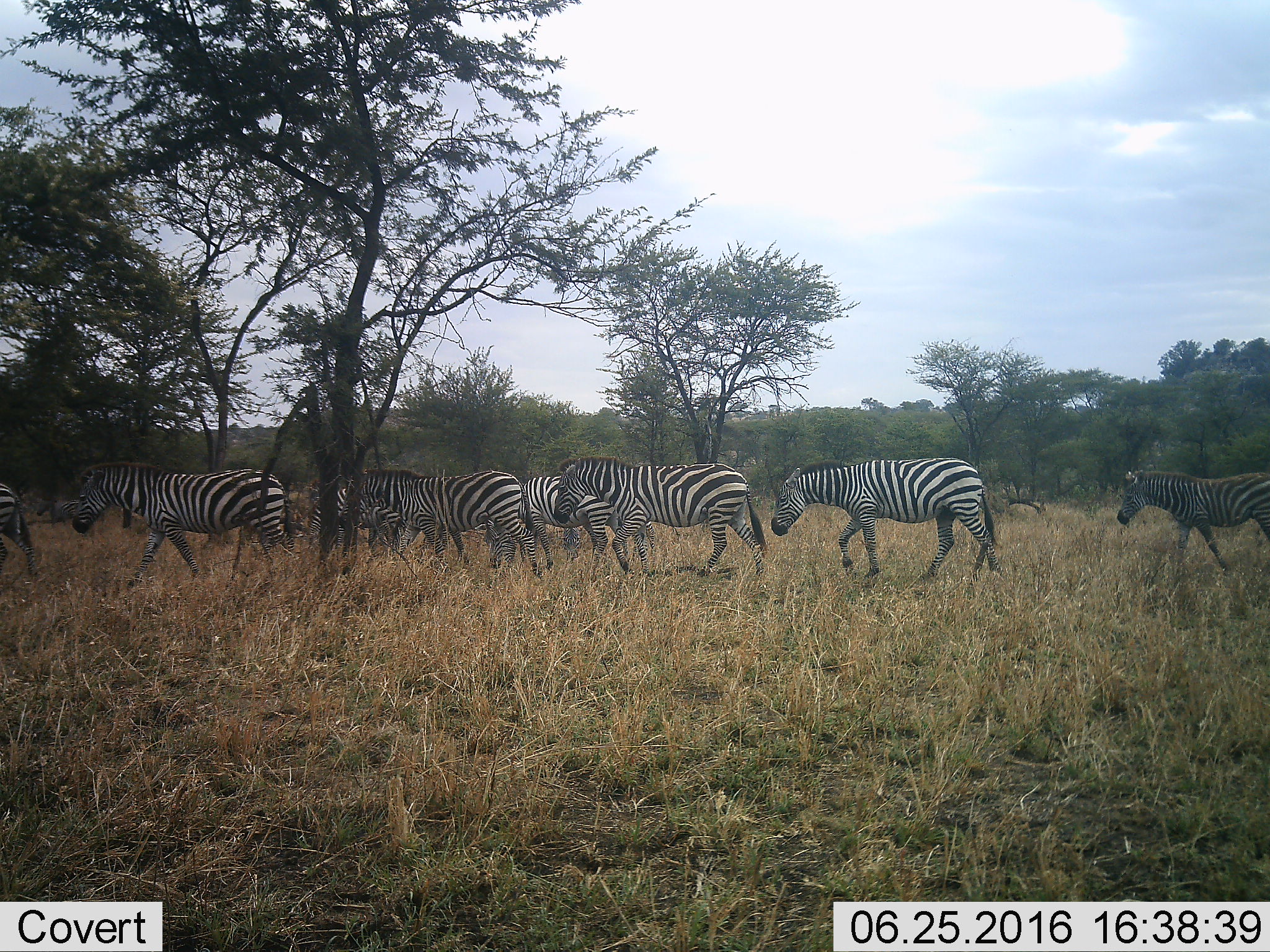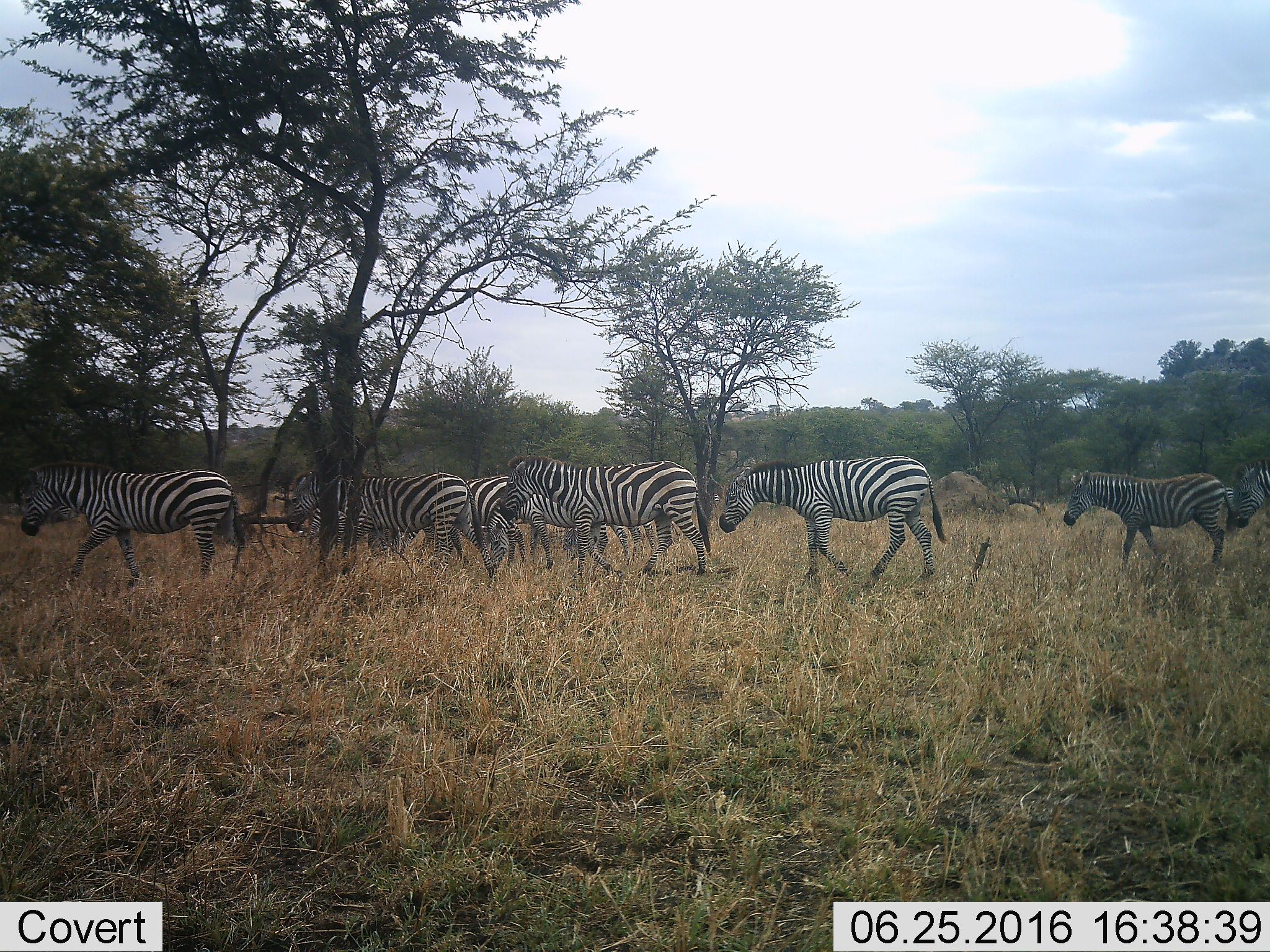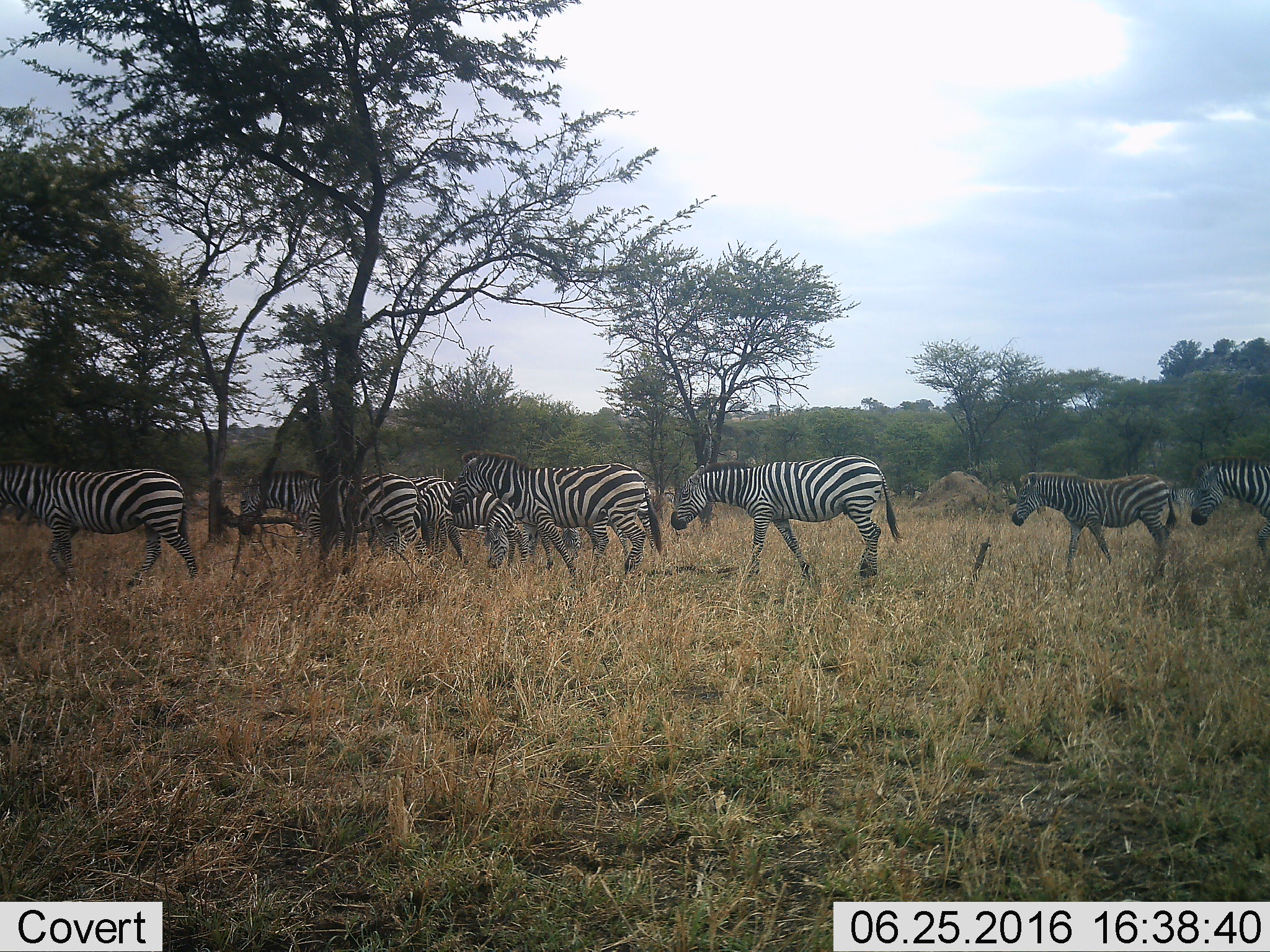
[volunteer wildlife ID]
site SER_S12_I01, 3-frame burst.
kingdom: Animalia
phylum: Chordata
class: Mammalia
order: Perissodactyla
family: Equidae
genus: Equus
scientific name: Equus quagga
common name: plains zebra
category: zebraplains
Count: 8.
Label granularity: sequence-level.